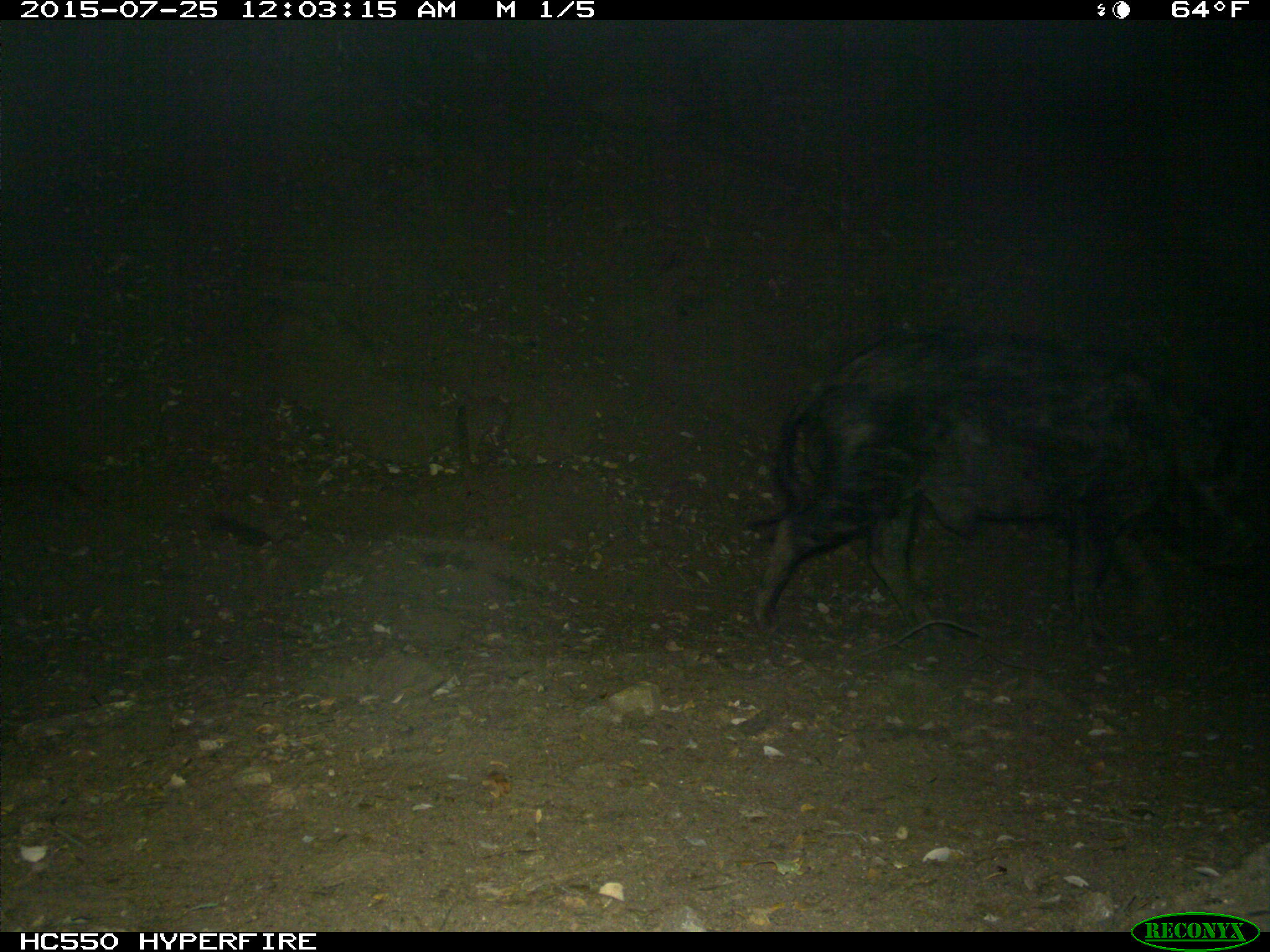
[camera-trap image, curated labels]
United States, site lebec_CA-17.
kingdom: Animalia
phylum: Chordata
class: Mammalia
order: Artiodactyla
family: Suidae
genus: Sus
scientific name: Sus scrofa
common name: wild boar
Sus scrofa (wild boar).